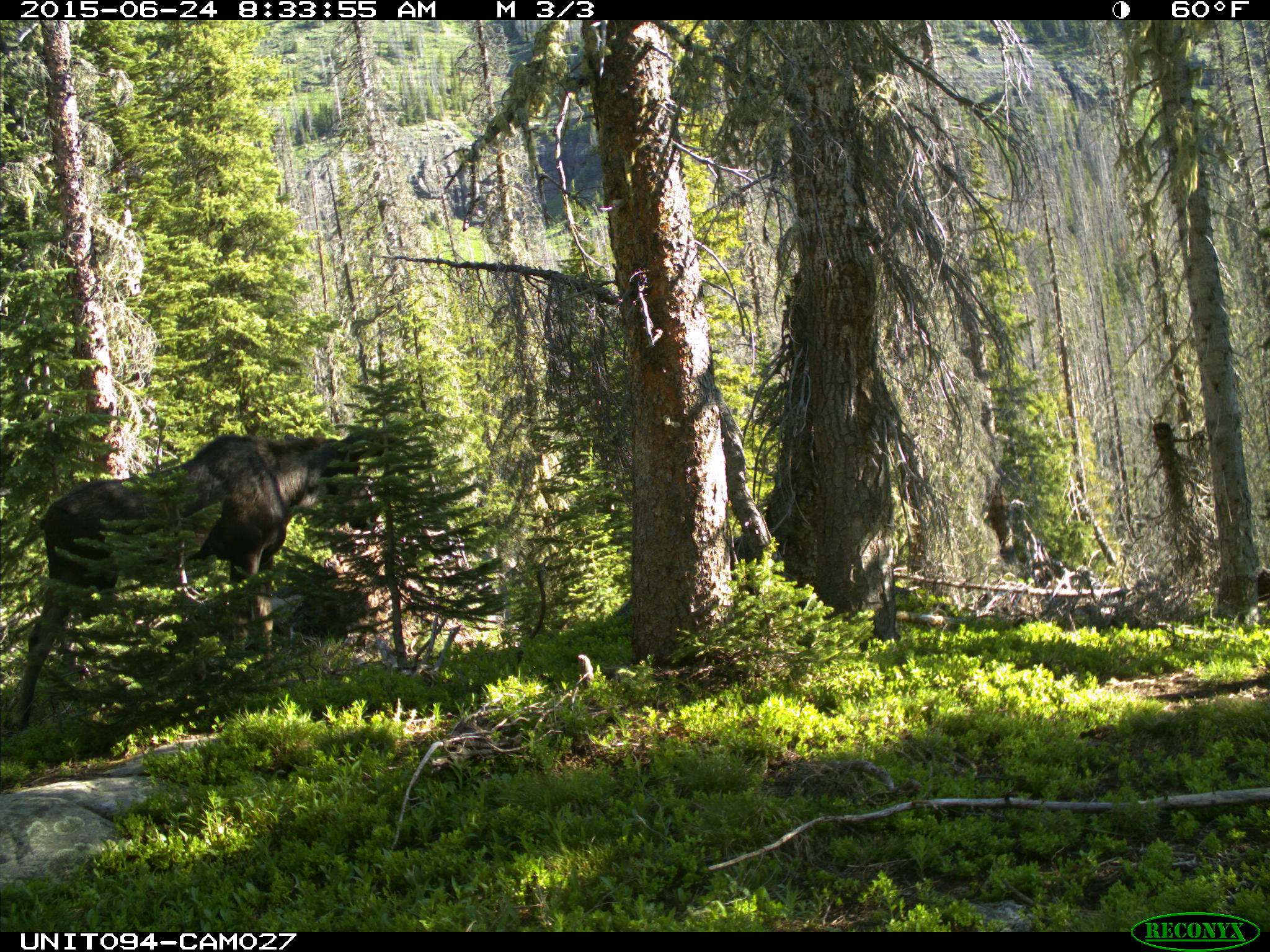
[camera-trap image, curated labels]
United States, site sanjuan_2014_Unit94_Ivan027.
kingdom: Animalia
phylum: Chordata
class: Mammalia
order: Artiodactyla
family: Cervidae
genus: Alces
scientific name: Alces alces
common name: moose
Alces alces (moose).